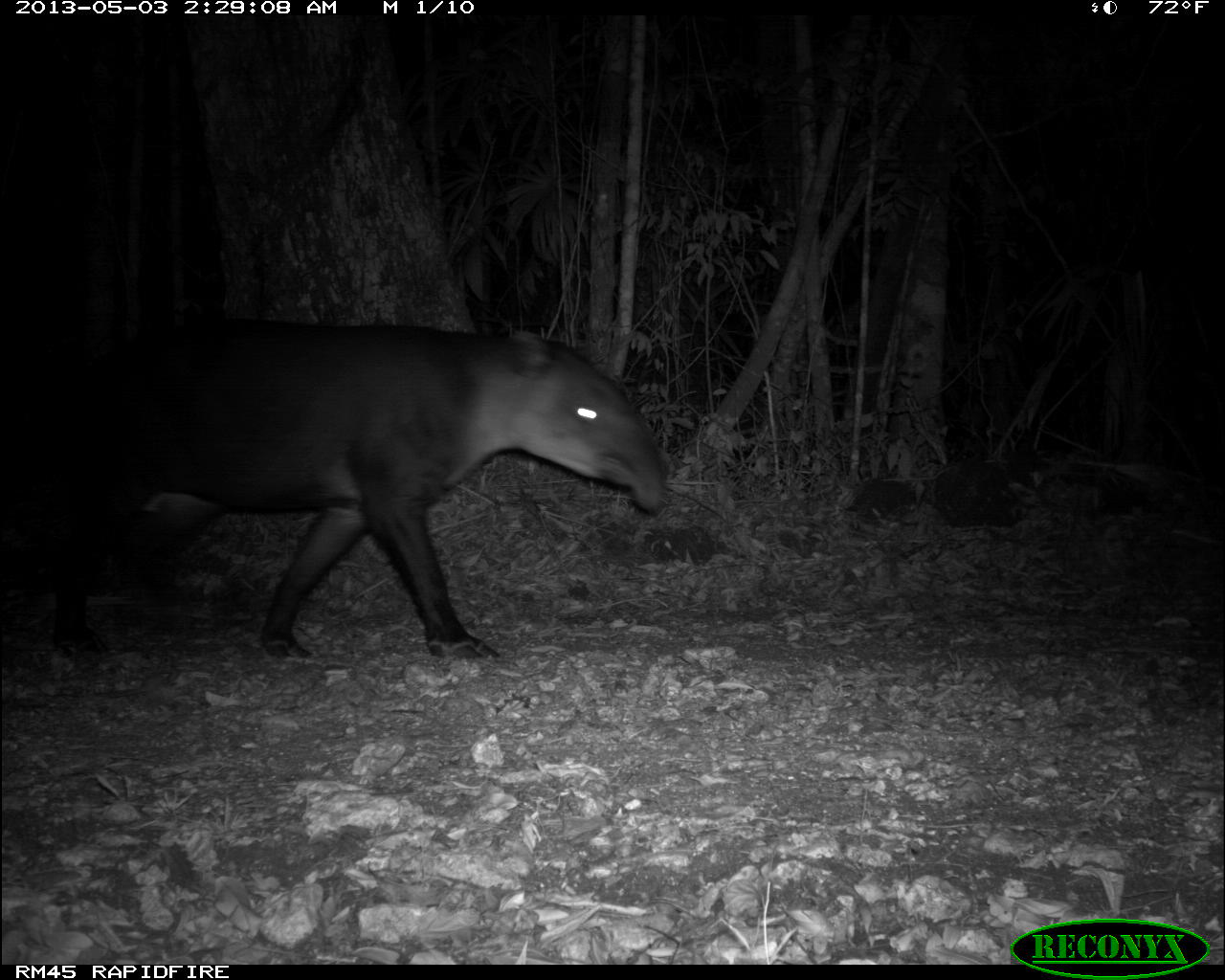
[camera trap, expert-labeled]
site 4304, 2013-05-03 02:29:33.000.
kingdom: Animalia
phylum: Chordata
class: Mammalia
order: Perissodactyla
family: Tapiridae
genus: Tapirus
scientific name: Tapirus bairdii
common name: baird's tapir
Tapirus bairdii (baird's tapir), count 1.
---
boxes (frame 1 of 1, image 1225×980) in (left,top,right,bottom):
tapirus bairdii: (45,314,669,661)